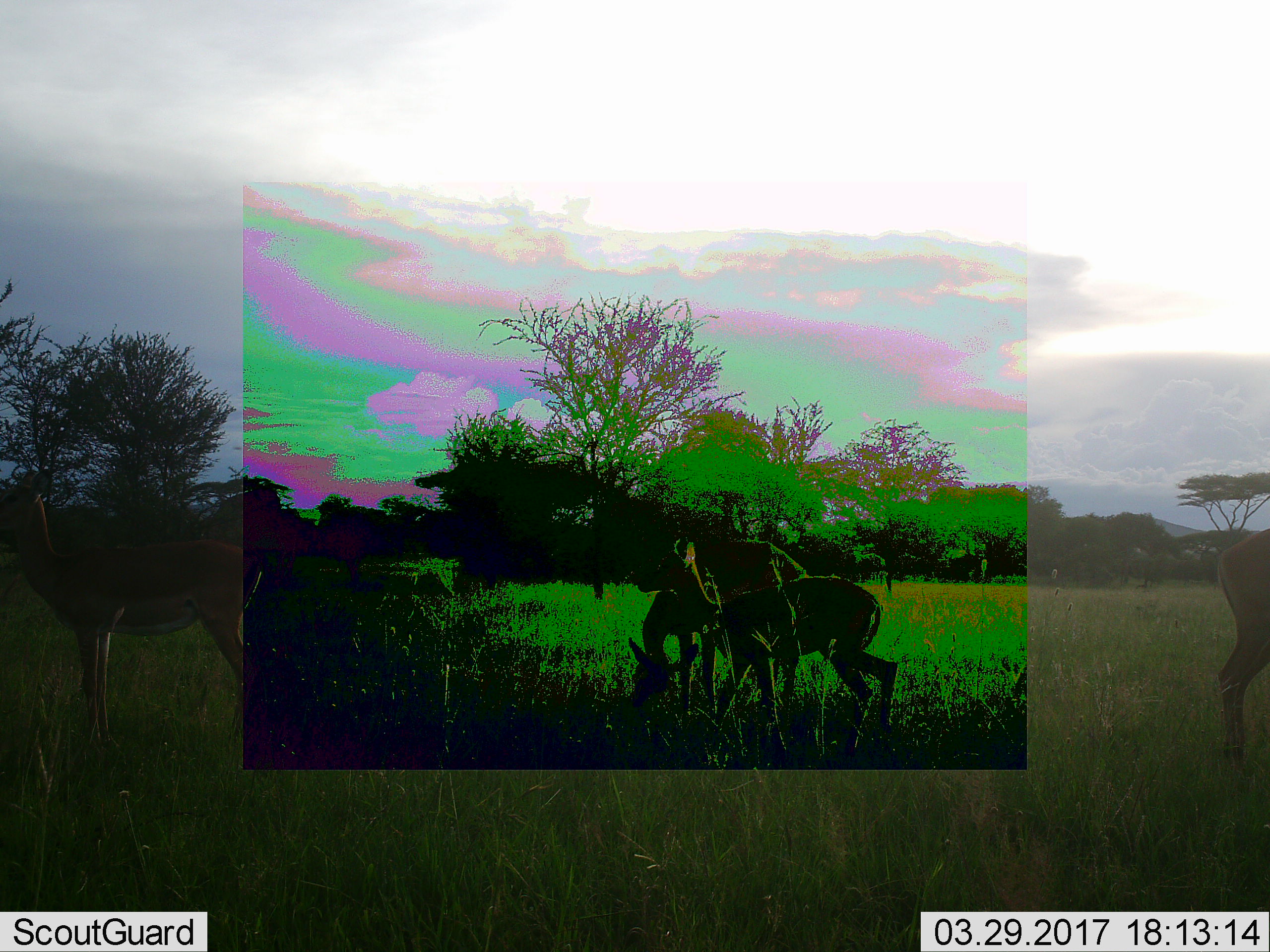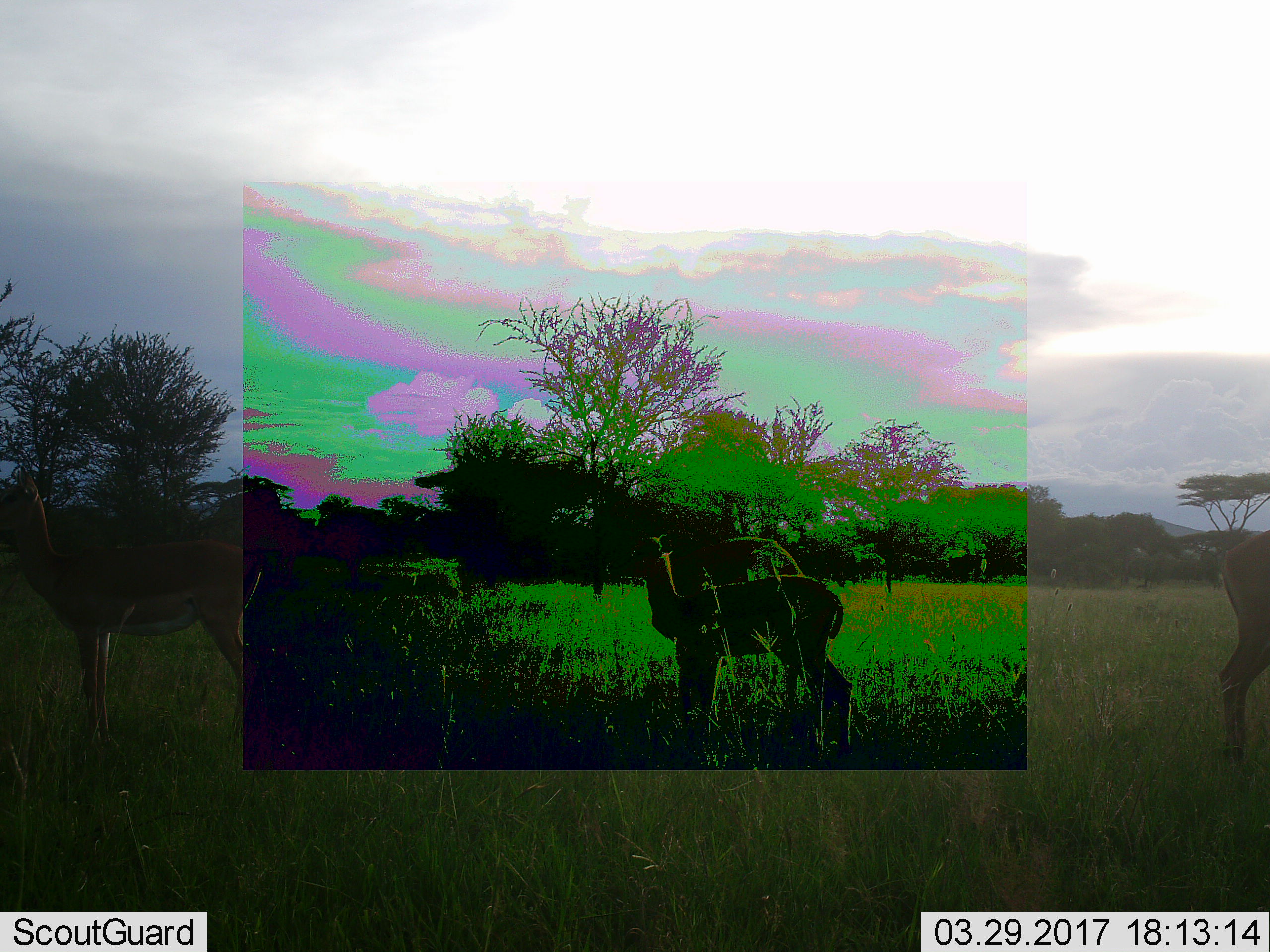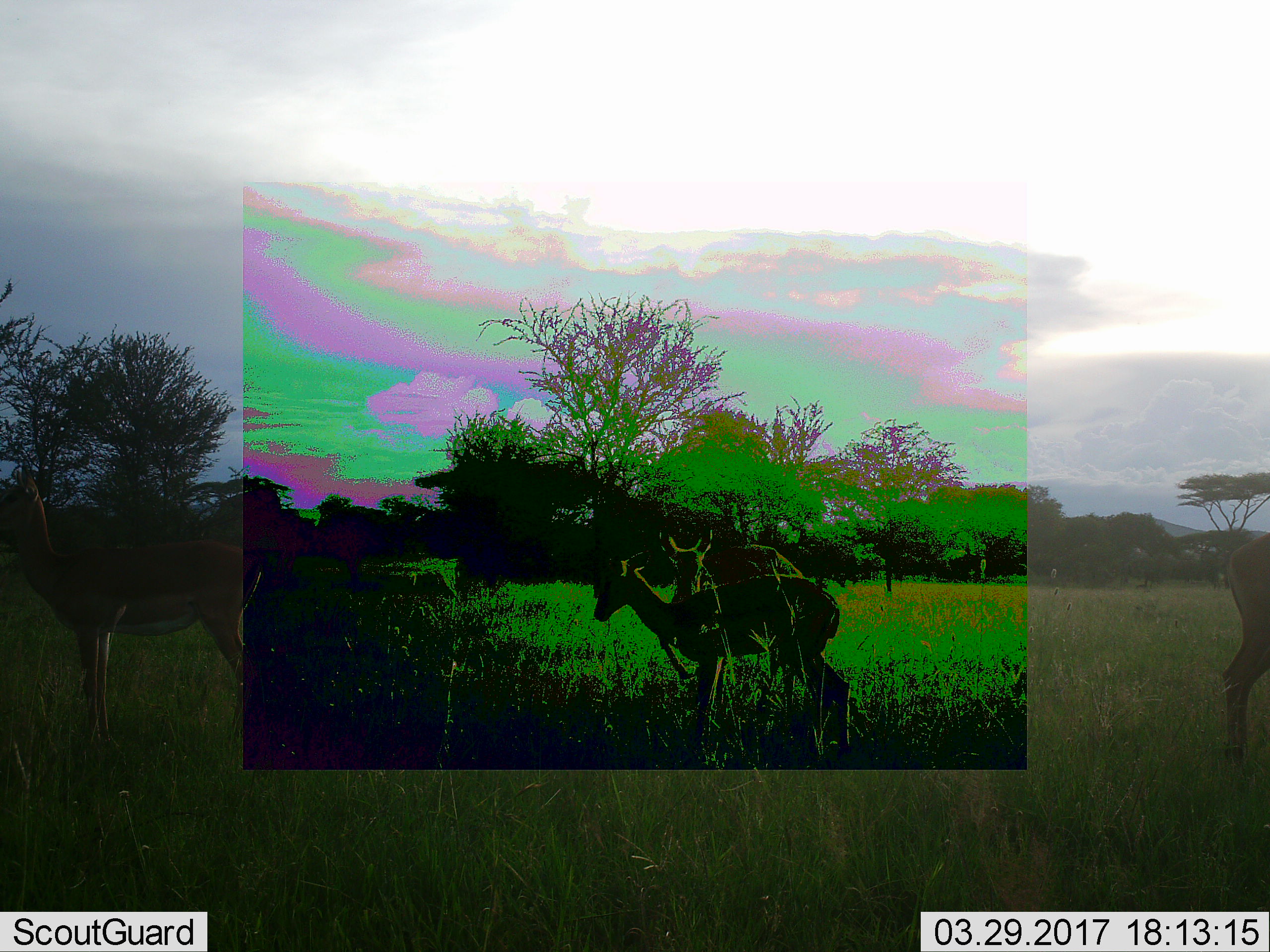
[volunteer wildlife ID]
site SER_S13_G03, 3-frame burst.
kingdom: Animalia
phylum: Chordata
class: Mammalia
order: Artiodactyla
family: Bovidae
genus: Aepyceros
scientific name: Aepyceros melampus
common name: impala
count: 4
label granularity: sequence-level